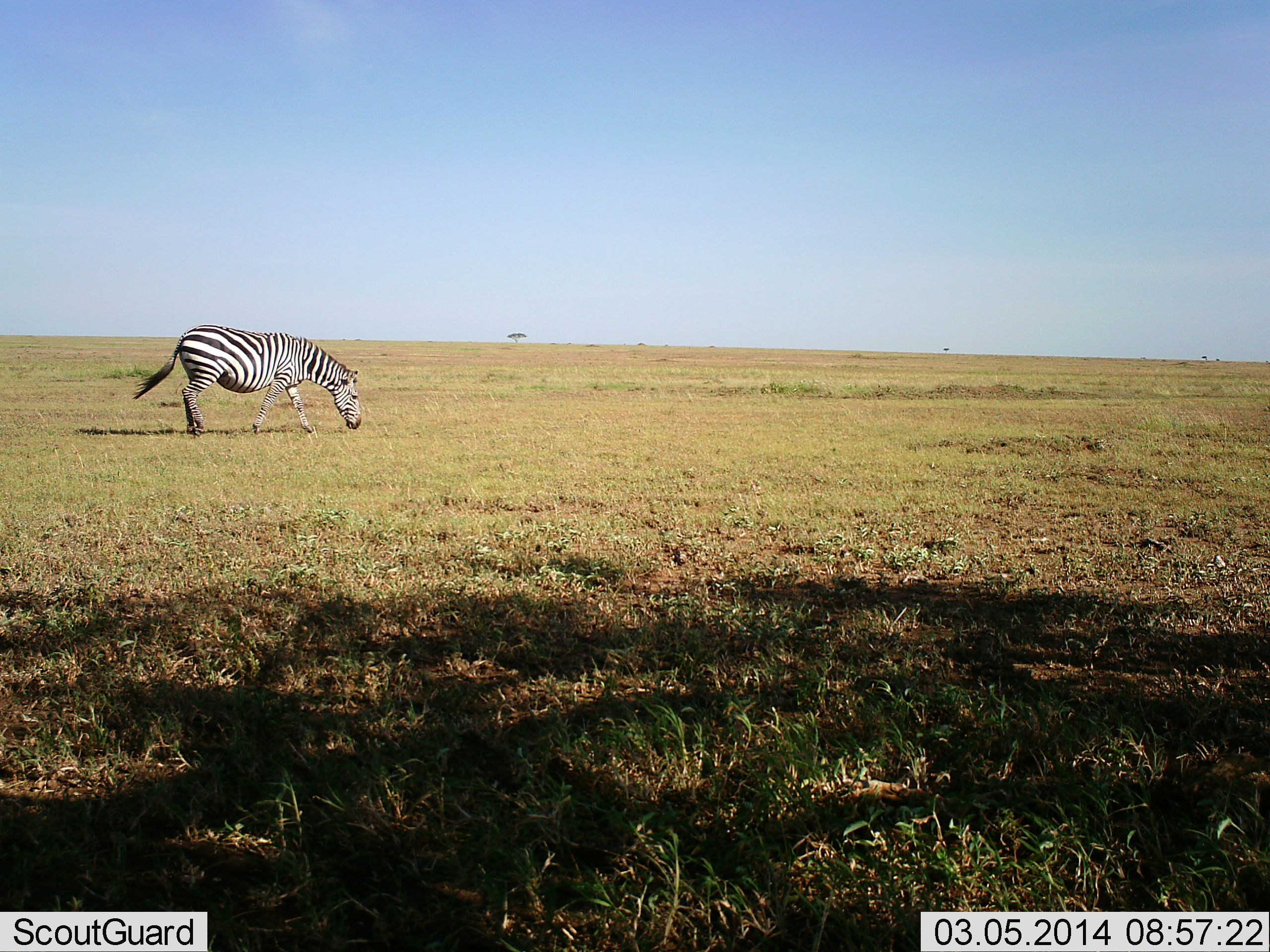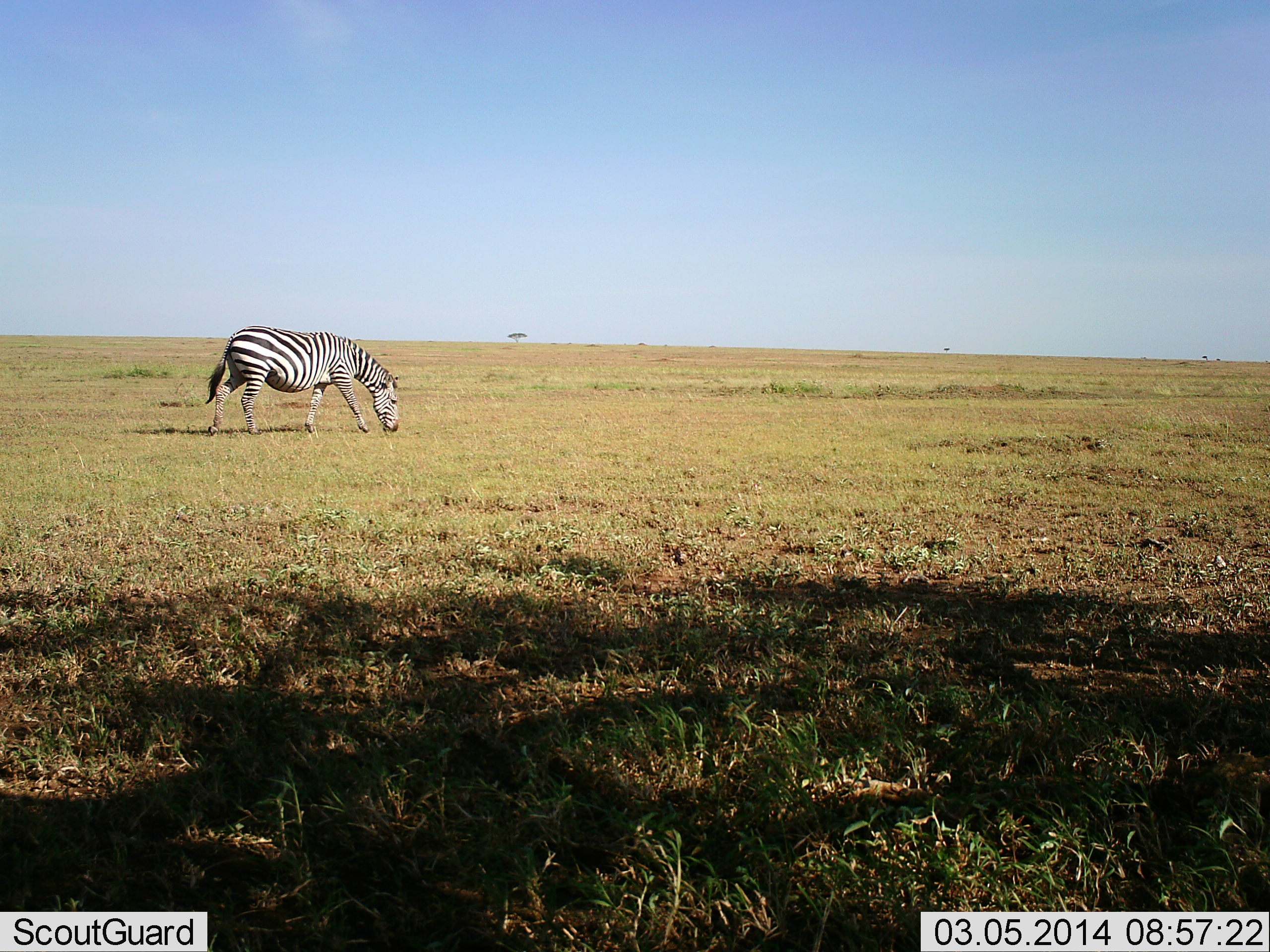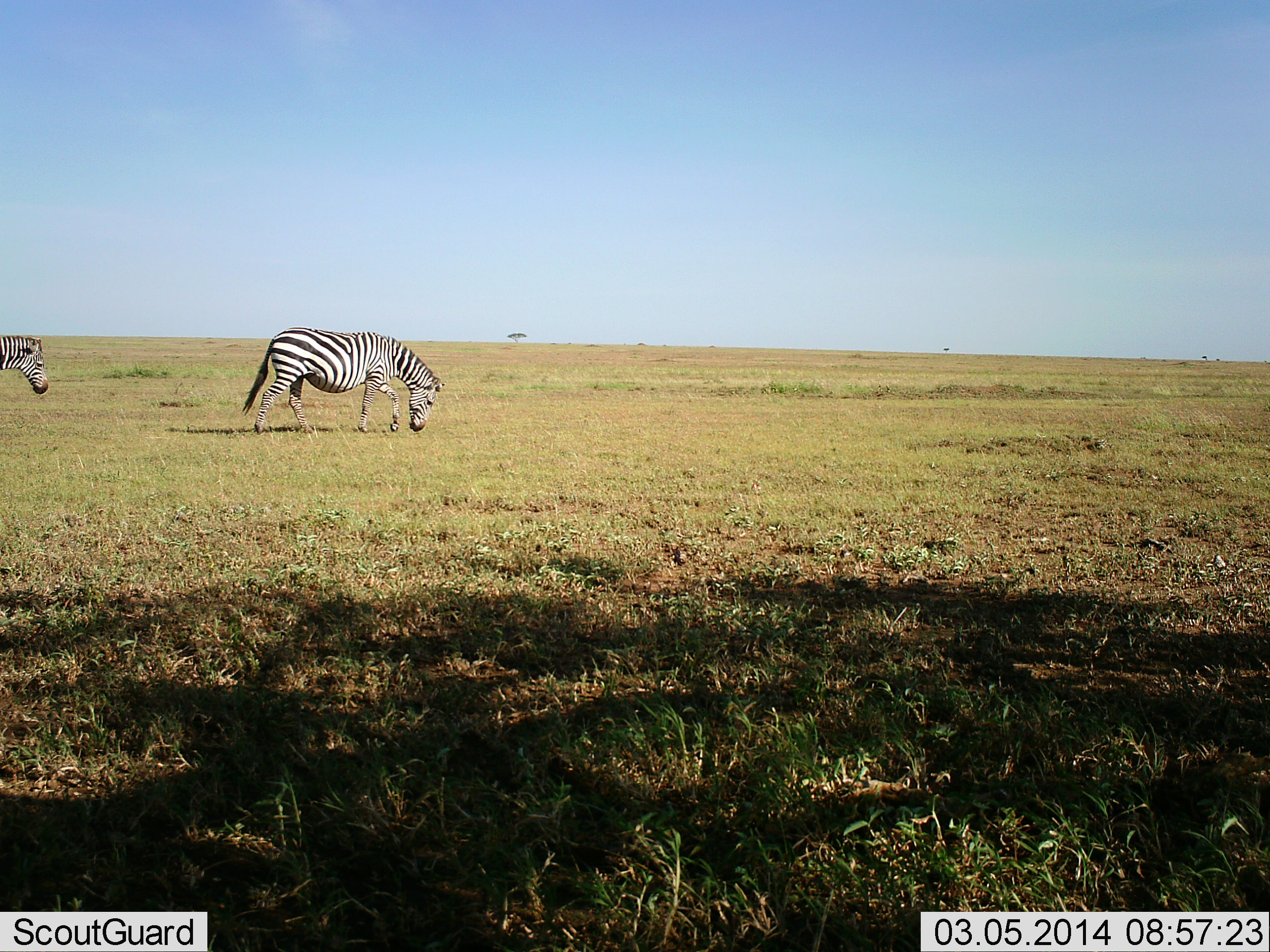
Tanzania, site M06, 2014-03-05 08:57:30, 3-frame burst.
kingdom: Animalia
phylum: Chordata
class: Mammalia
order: Perissodactyla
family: Equidae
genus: Equus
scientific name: Equus quagga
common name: plains zebra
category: zebra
Zebra (plains zebra) (Equus quagga), count 2. Behavior (volunteer vote fractions): standing 10%, resting 0%, moving 60%, interacting 0%. Young present (vote fraction): 0%. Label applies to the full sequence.